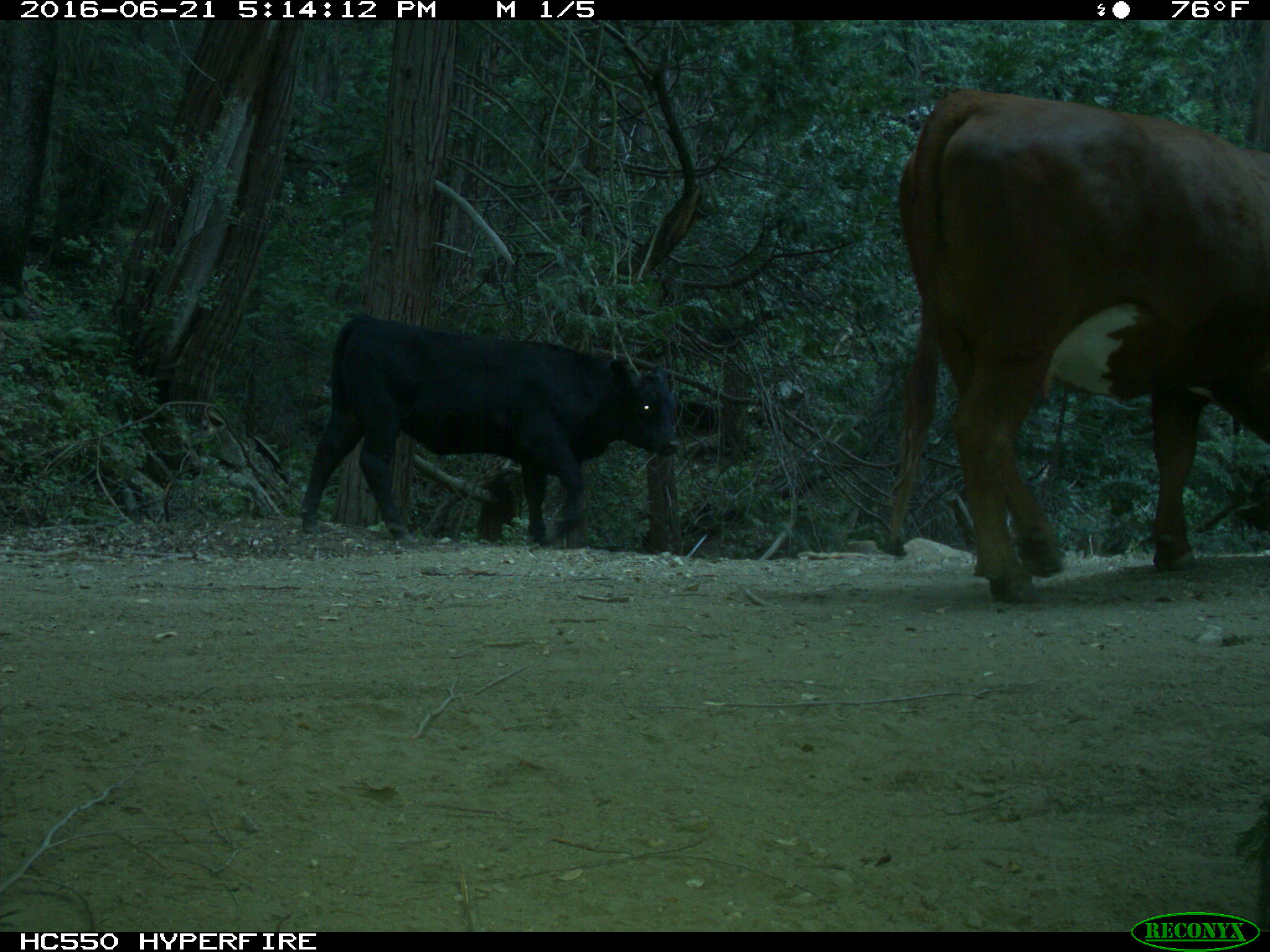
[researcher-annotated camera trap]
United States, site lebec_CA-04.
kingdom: Animalia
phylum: Chordata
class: Mammalia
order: Artiodactyla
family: Bovidae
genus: Bos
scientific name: Bos taurus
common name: domestic cow